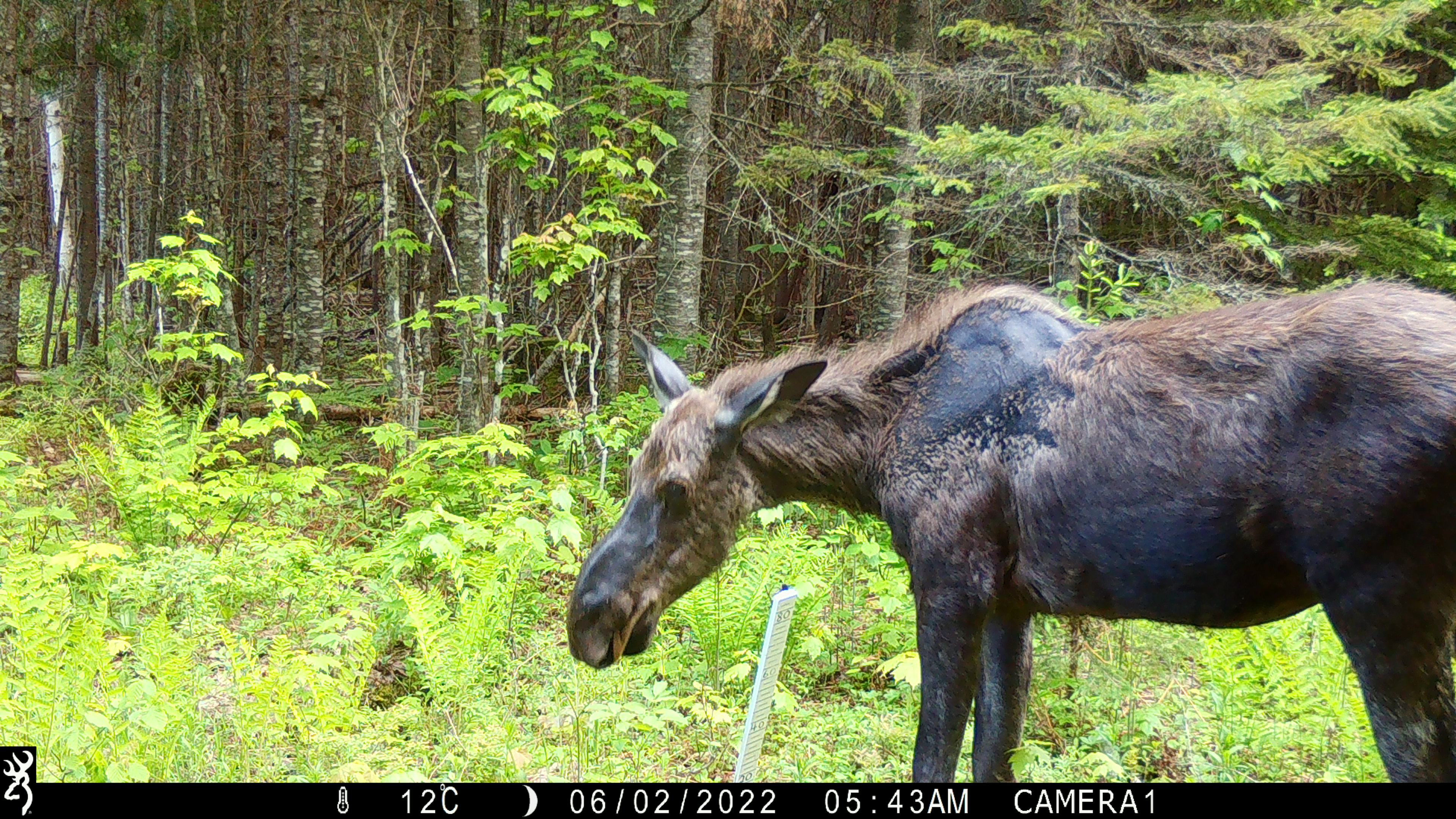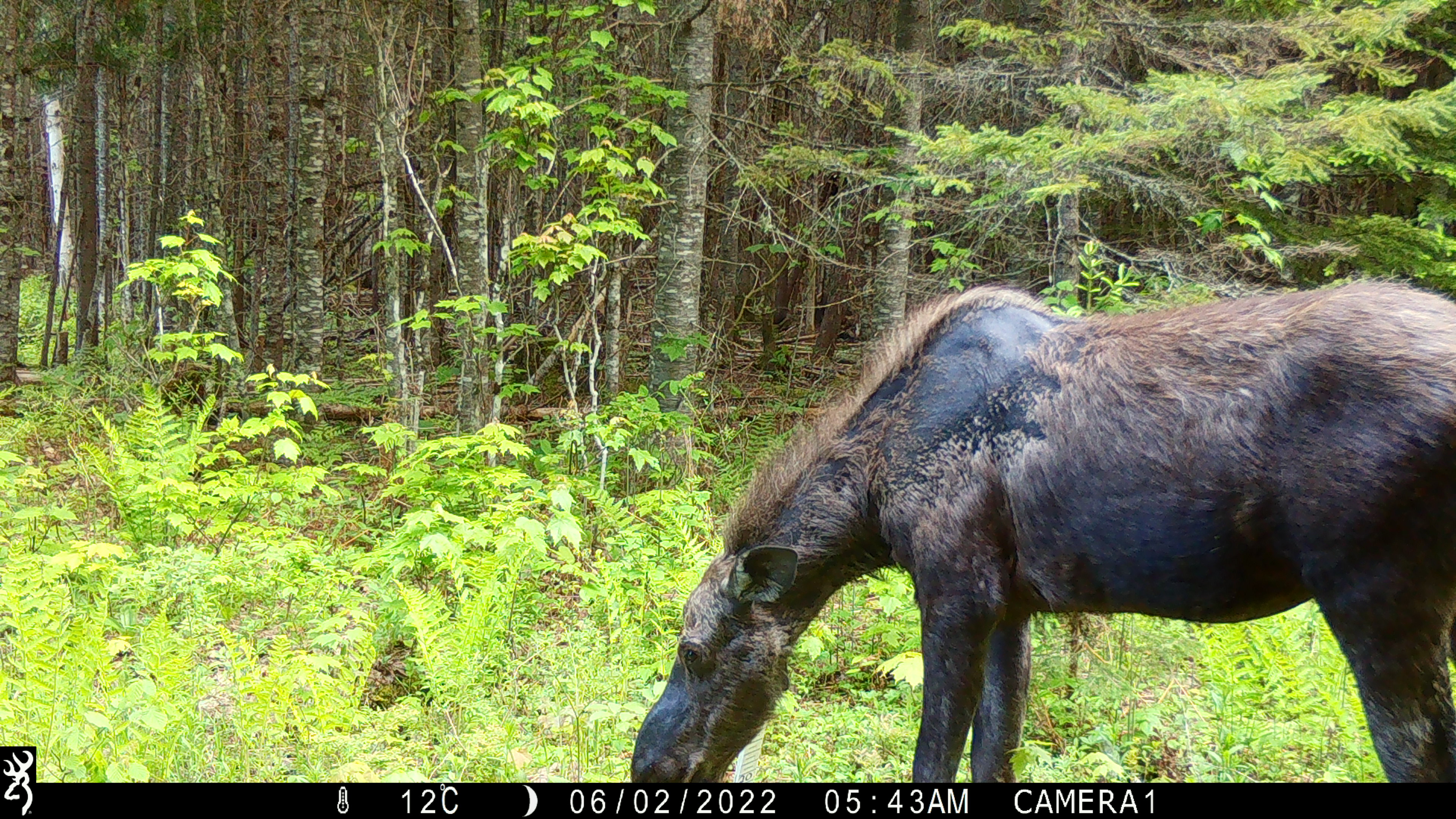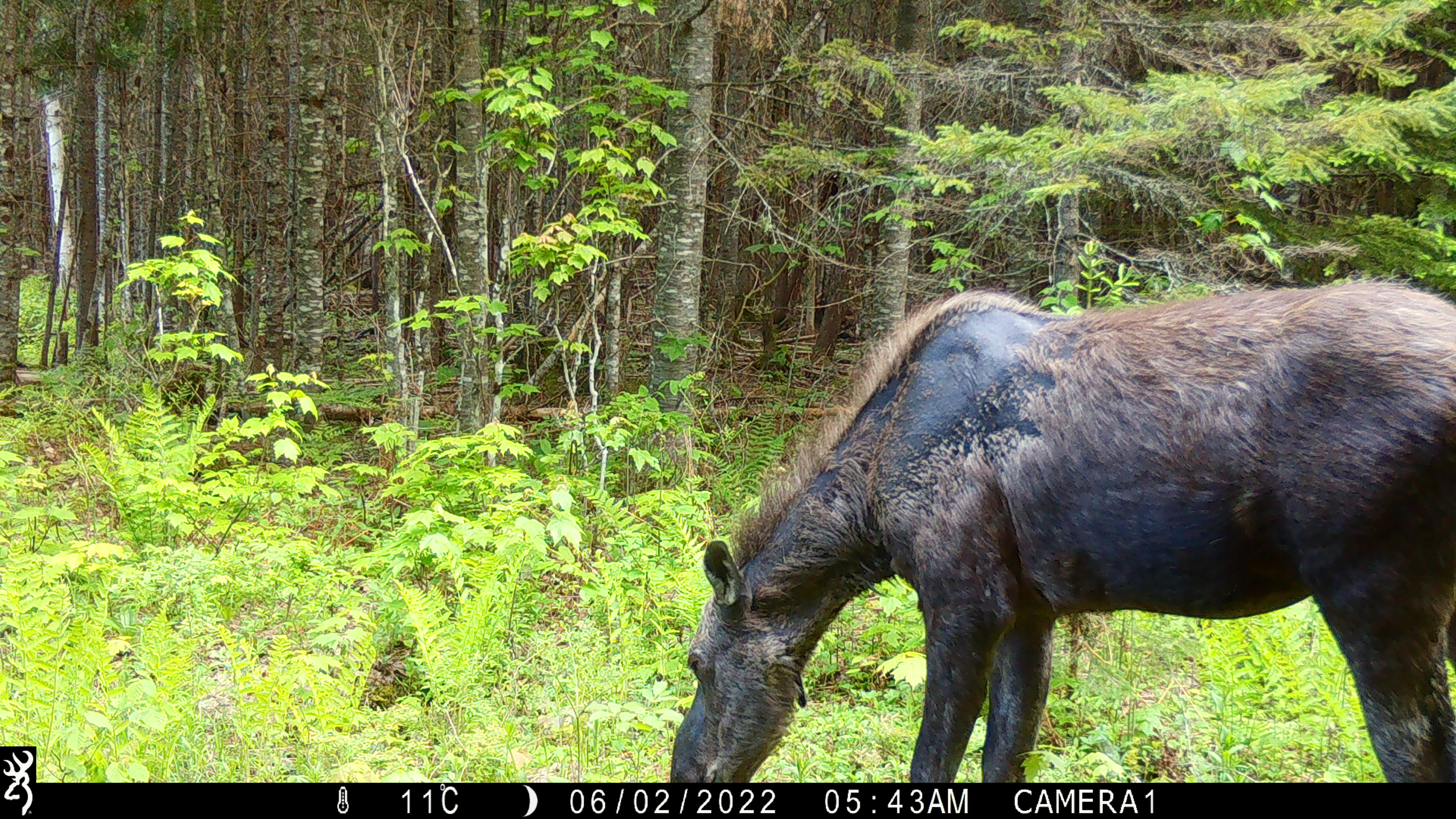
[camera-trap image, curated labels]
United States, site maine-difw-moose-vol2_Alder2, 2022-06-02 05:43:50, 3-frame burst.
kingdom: Animalia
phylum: Chordata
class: Mammalia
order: Artiodactyla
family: Cervidae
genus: Alces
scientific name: Alces alces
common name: moose